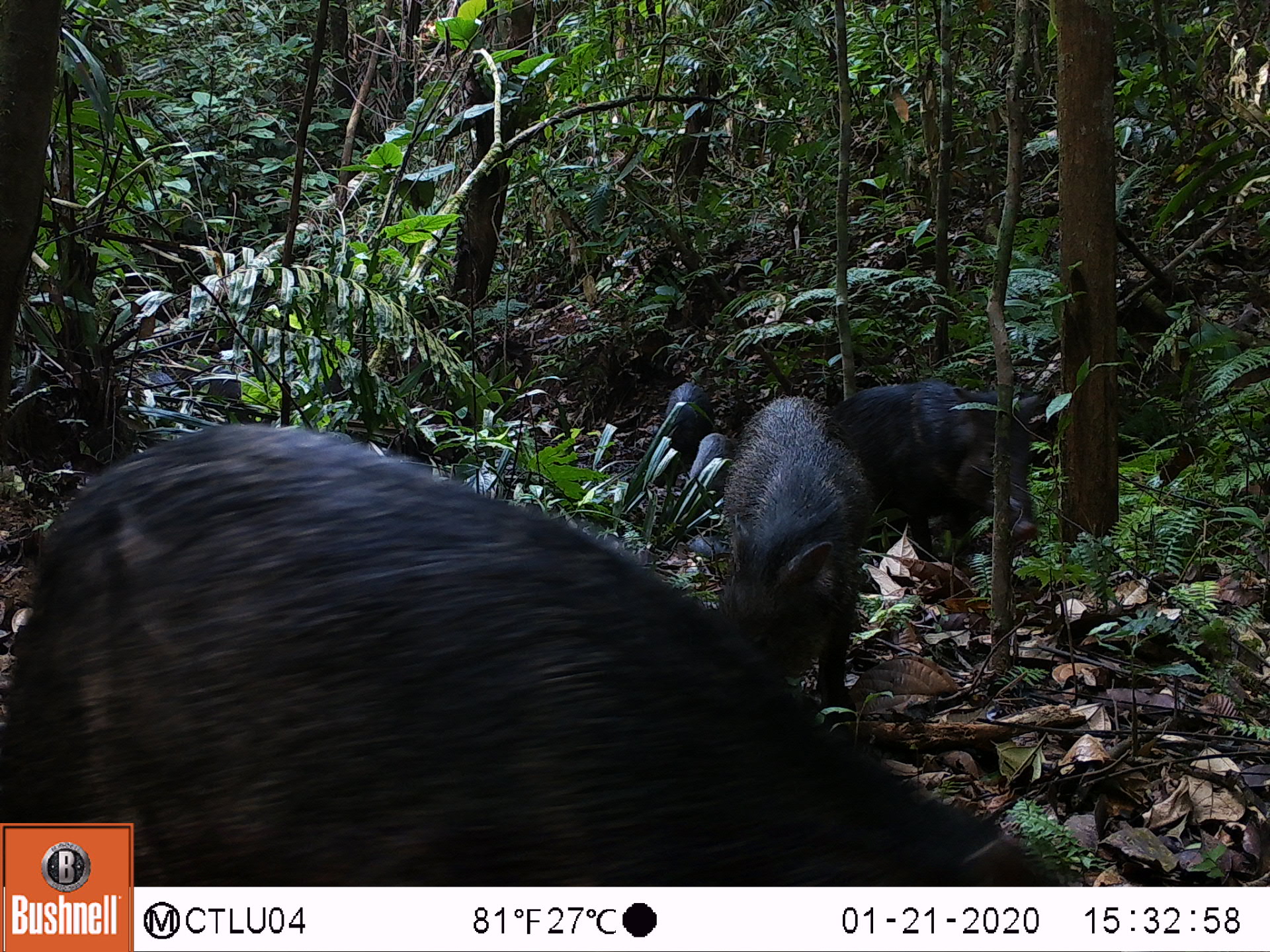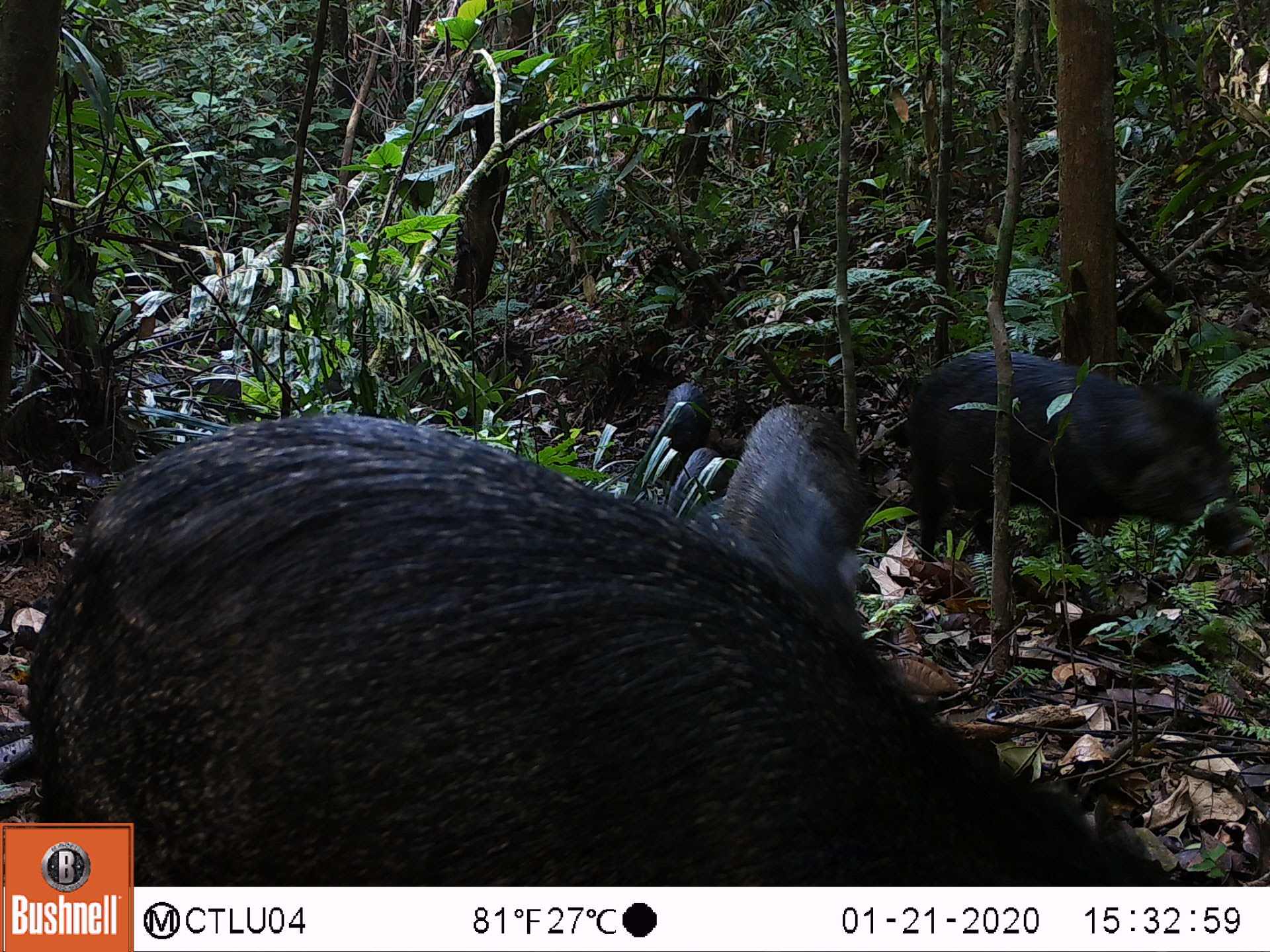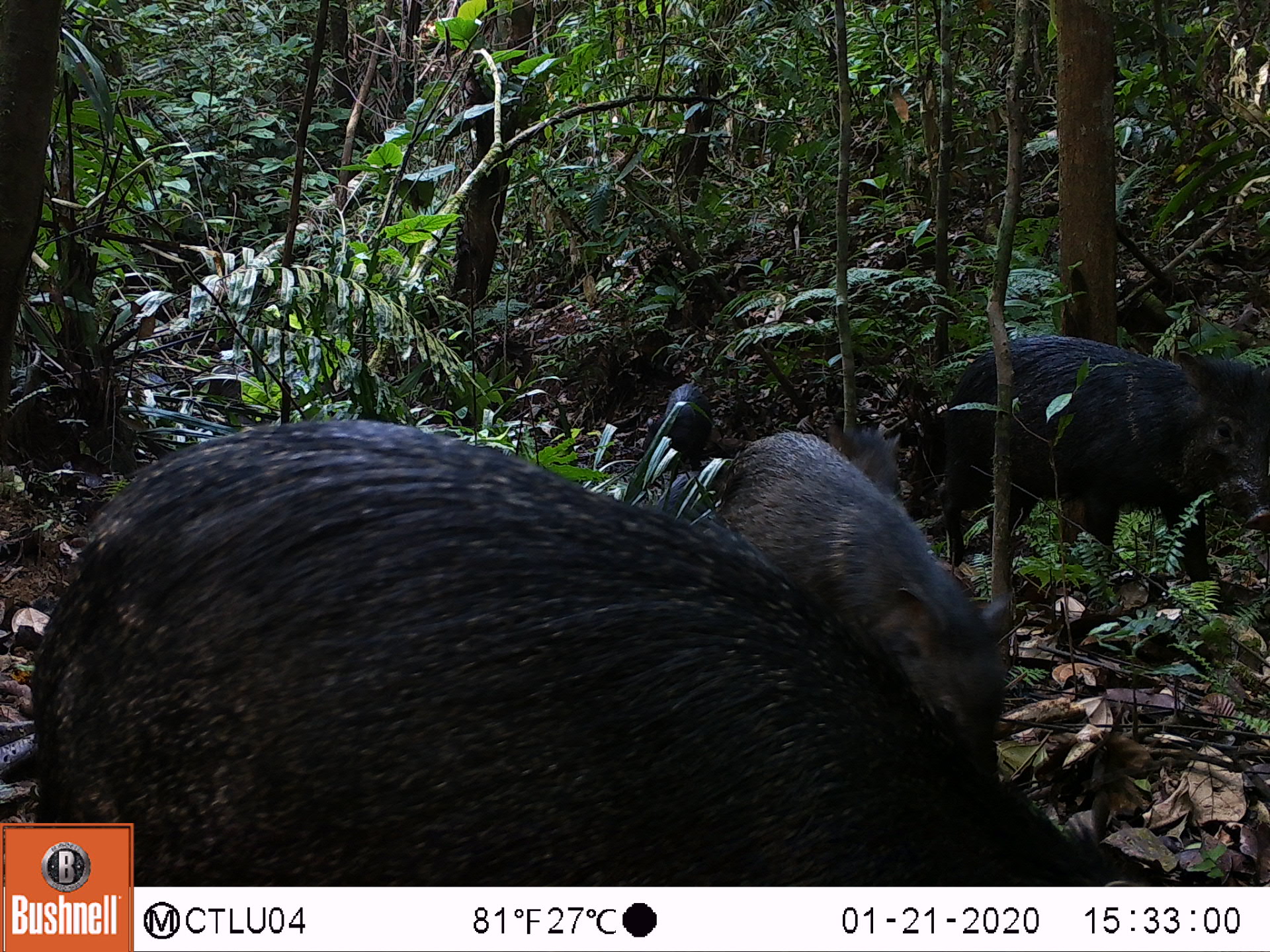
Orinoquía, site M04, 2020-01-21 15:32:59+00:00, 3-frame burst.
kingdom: Animalia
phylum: Chordata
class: Mammalia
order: Artiodactyla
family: Tayassuidae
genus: Pecari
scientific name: Pecari tajacu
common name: collared peccary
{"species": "collared peccary (Pecari tajacu)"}